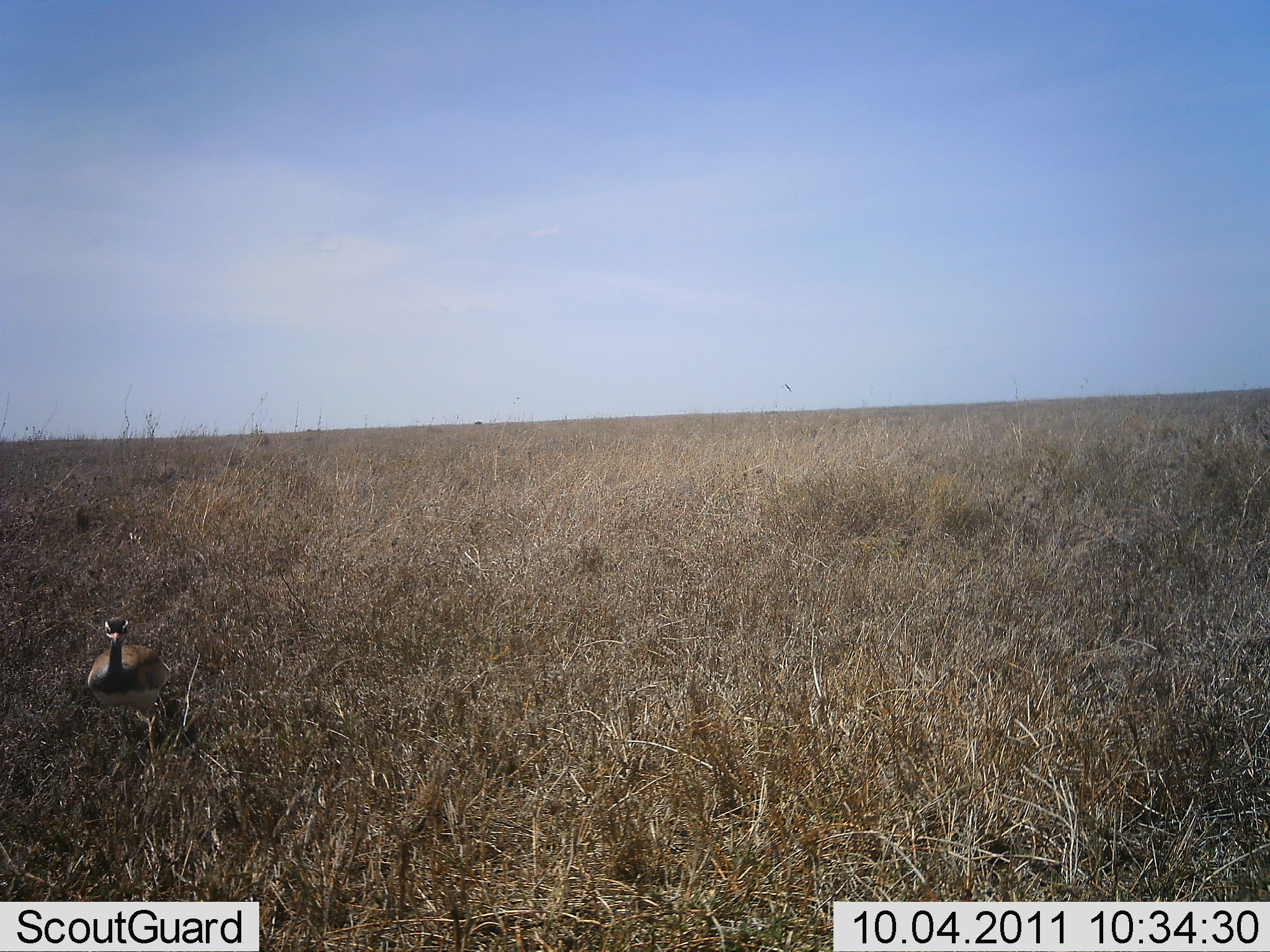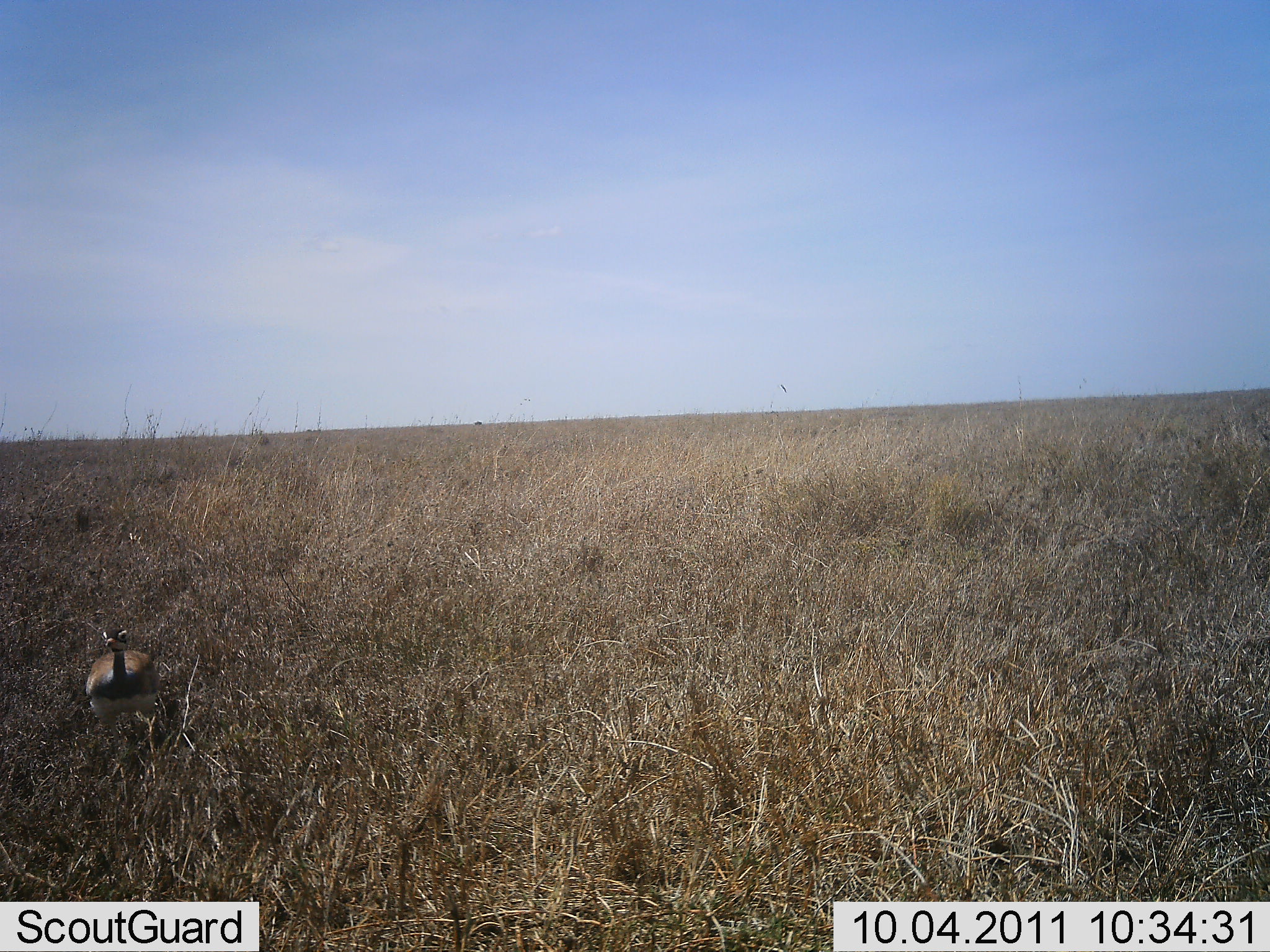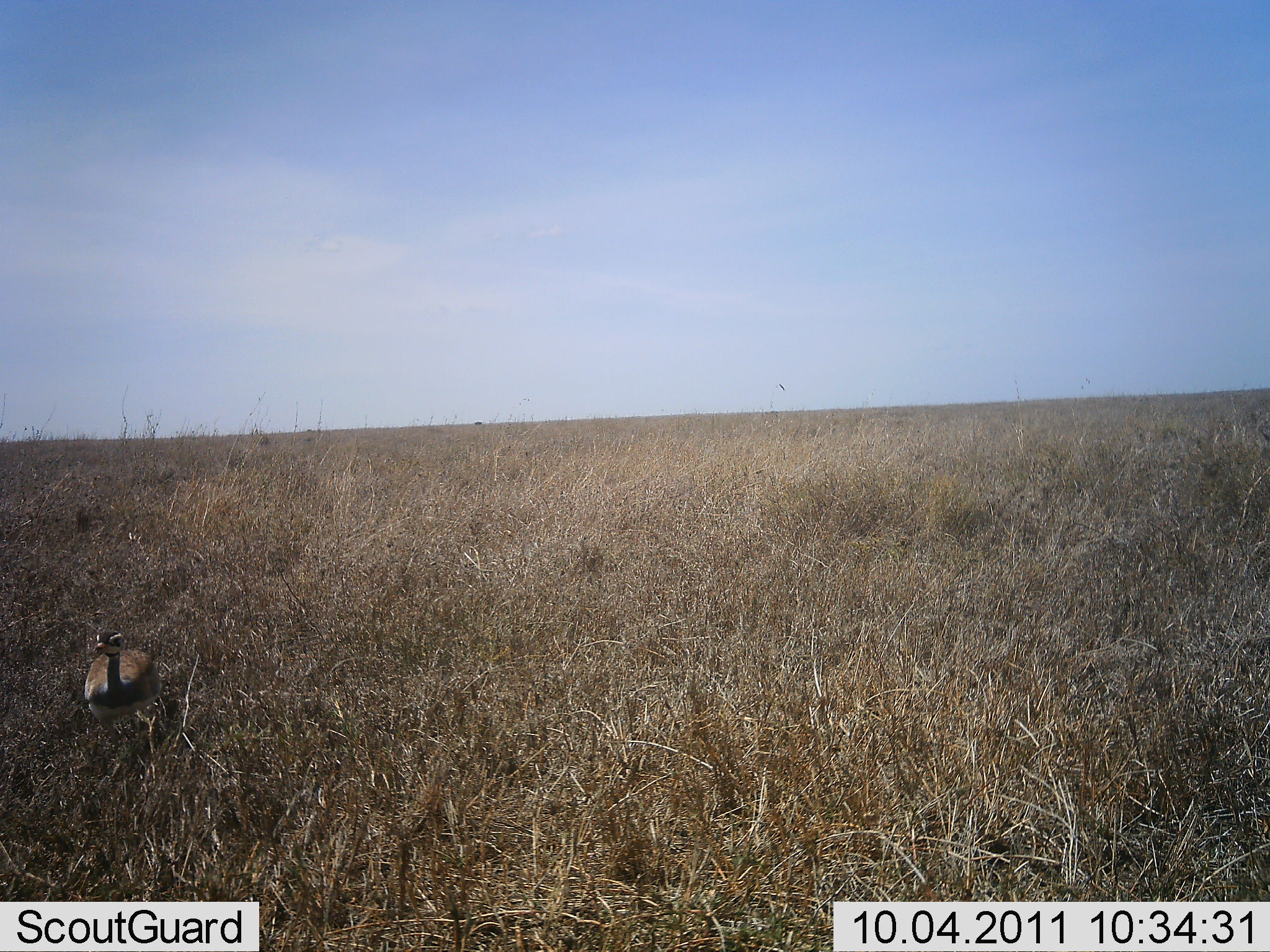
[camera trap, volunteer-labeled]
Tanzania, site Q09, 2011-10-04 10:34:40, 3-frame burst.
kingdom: Animalia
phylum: Chordata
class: Aves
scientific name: Aves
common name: bird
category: otherbird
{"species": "otherbird (bird) (Aves)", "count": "1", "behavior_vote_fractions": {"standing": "64%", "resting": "9%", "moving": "27%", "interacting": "0%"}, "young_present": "0%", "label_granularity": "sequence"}